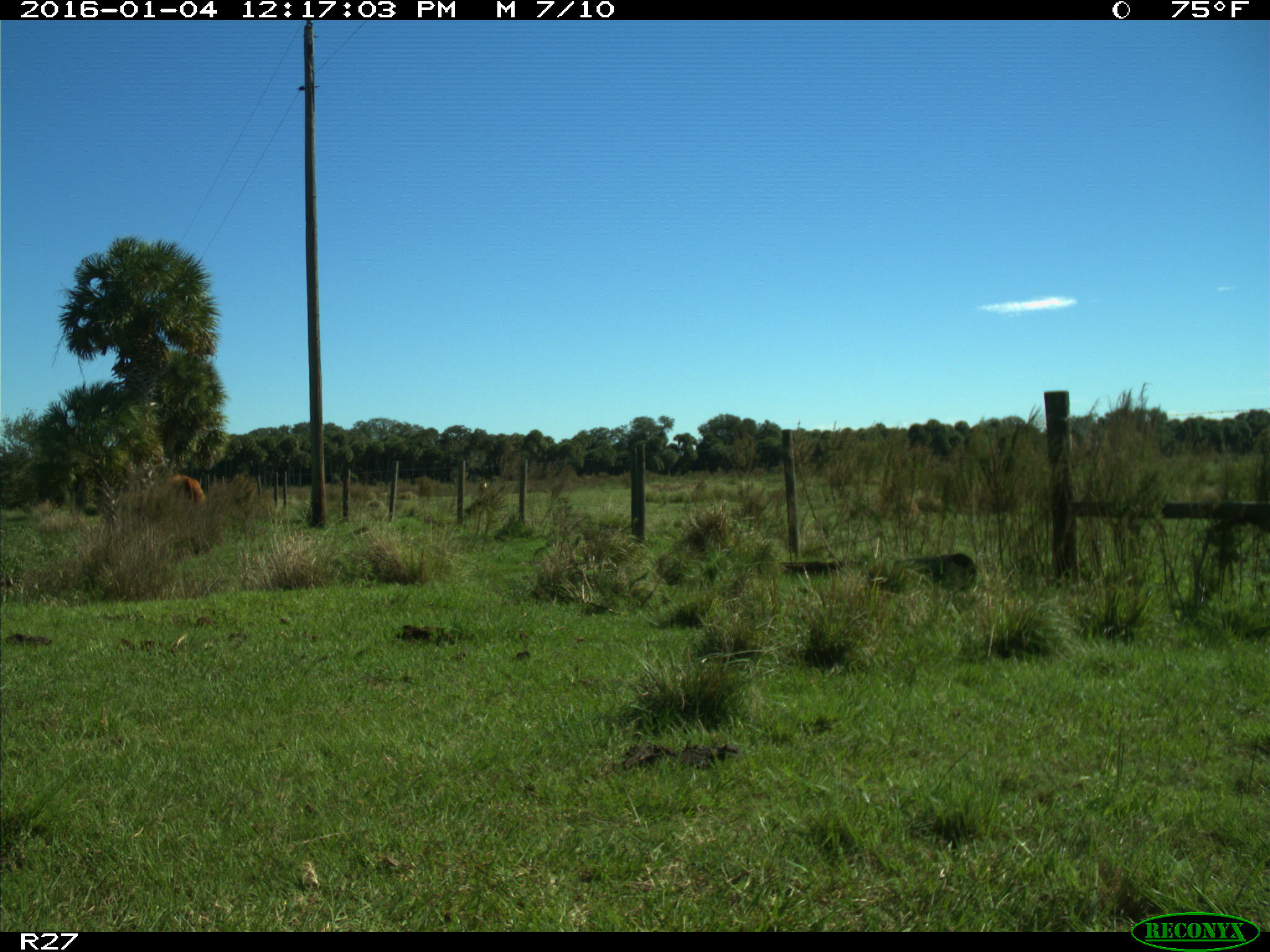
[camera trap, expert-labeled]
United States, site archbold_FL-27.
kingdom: Animalia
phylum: Chordata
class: Mammalia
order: Artiodactyla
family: Bovidae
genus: Bos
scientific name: Bos taurus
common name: domestic cow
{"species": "Bos taurus (domestic cow)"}